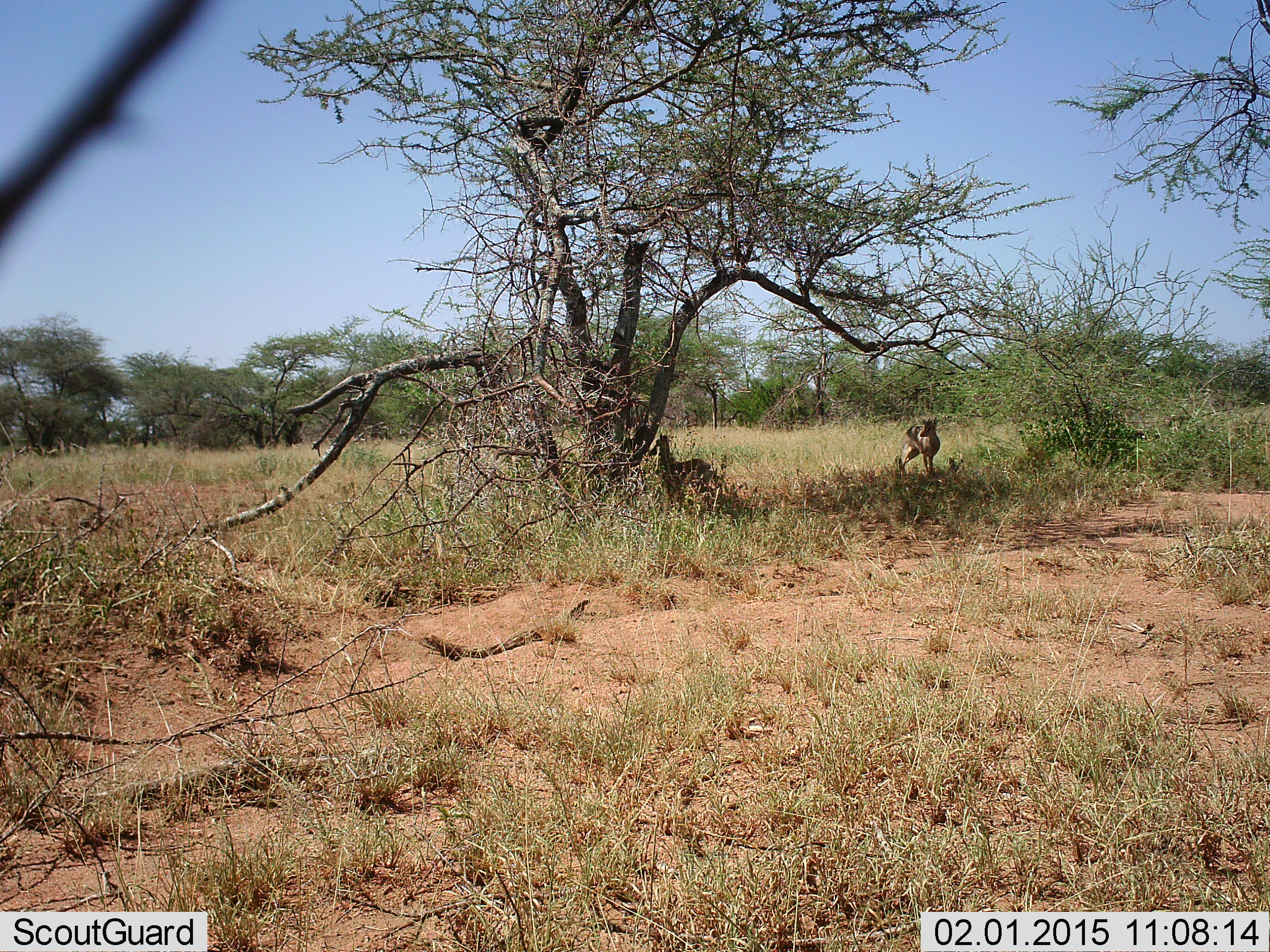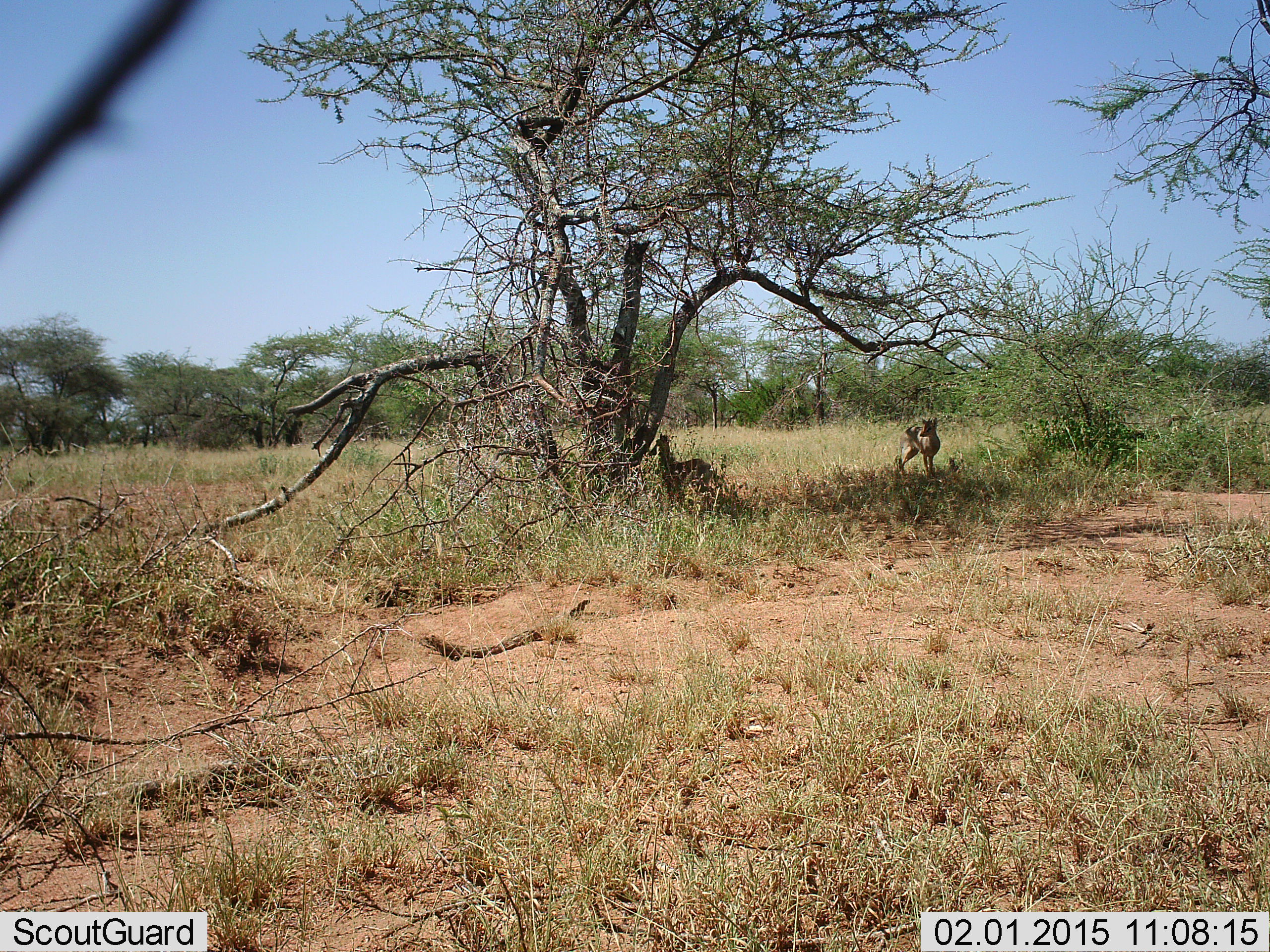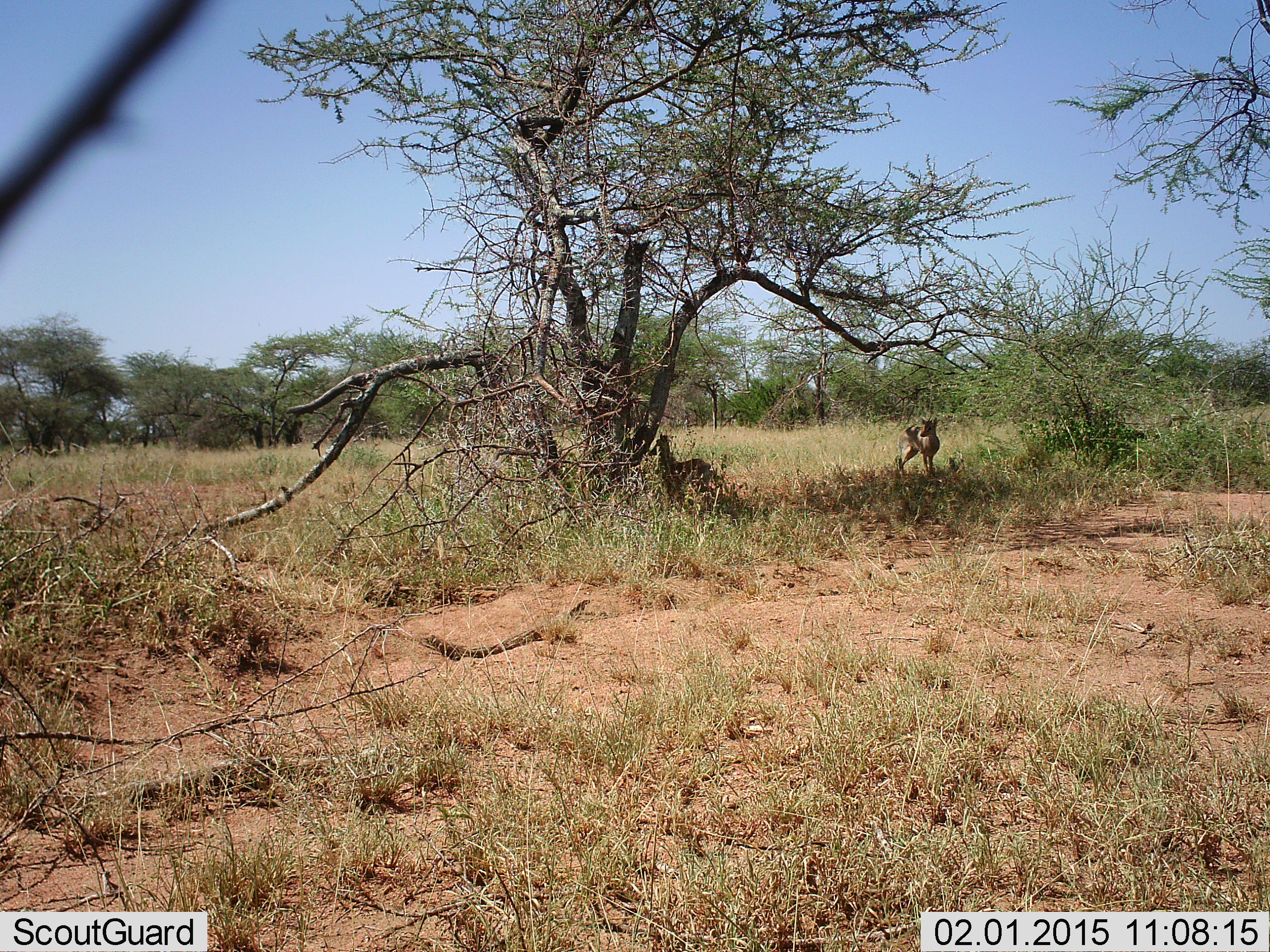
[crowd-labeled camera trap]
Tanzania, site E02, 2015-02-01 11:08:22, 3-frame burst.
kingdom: Animalia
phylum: Chordata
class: Mammalia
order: Artiodactyla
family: Bovidae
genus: Madoqua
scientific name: Madoqua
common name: dikdik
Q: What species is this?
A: Dikdik (Madoqua).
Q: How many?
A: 2.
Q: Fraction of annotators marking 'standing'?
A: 91%.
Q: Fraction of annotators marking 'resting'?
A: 0%.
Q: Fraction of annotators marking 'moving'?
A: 9%.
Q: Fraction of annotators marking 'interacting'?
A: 9%.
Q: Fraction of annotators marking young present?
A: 0%.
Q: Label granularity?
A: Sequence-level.